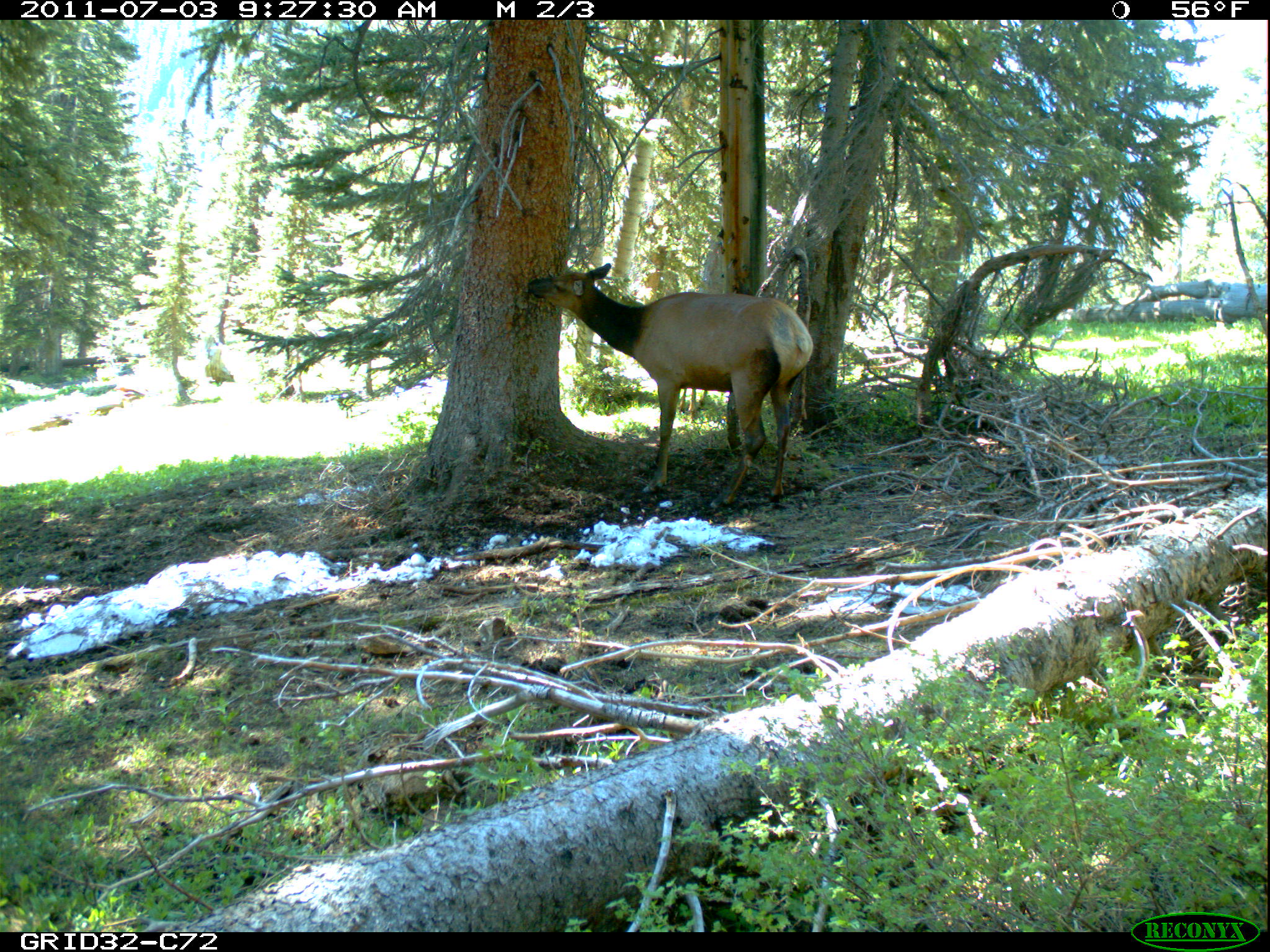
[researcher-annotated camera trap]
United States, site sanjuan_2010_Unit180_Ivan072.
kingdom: Animalia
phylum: Chordata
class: Mammalia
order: Artiodactyla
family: Cervidae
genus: Cervus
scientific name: Cervus elaphus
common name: red deer